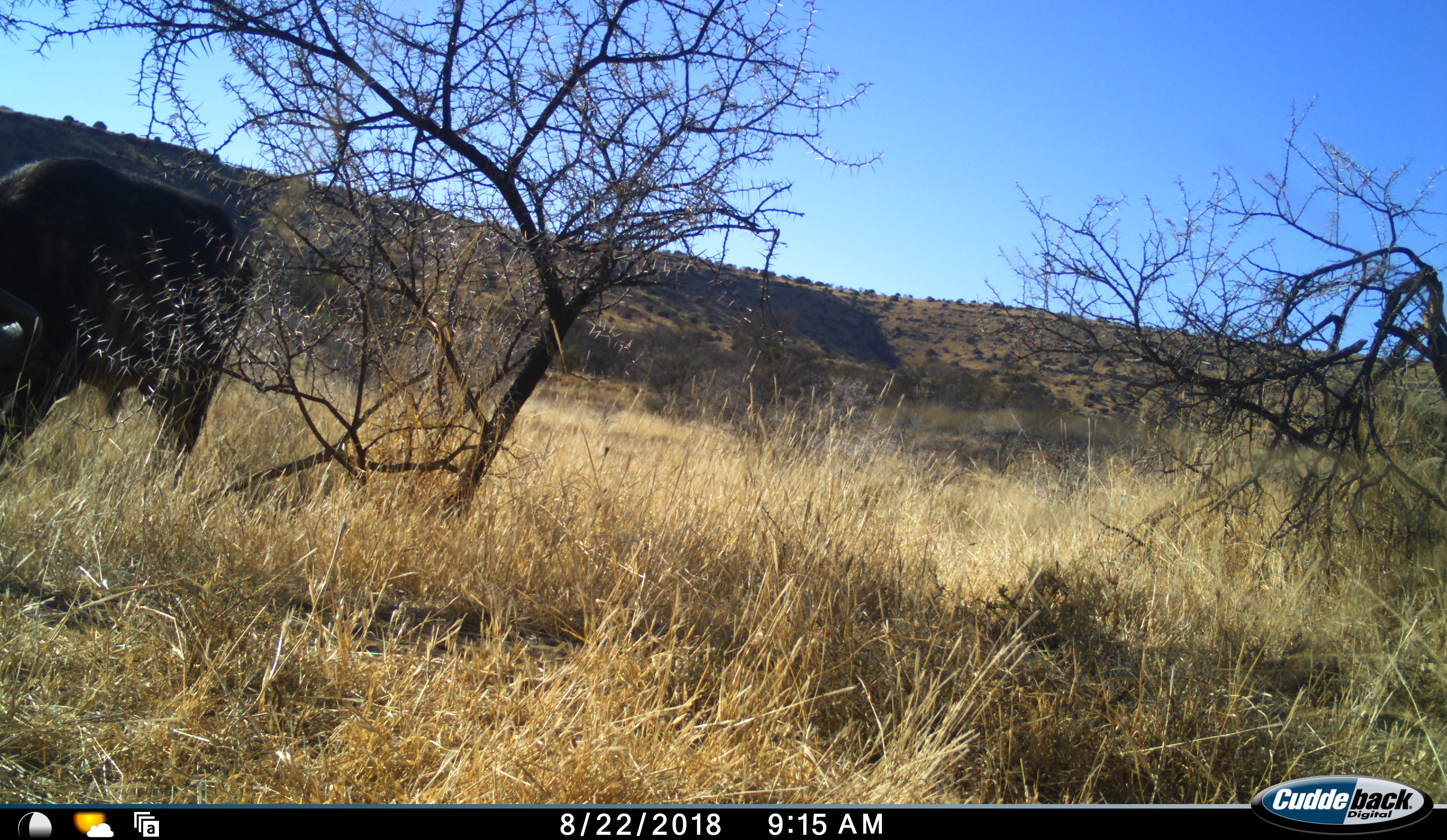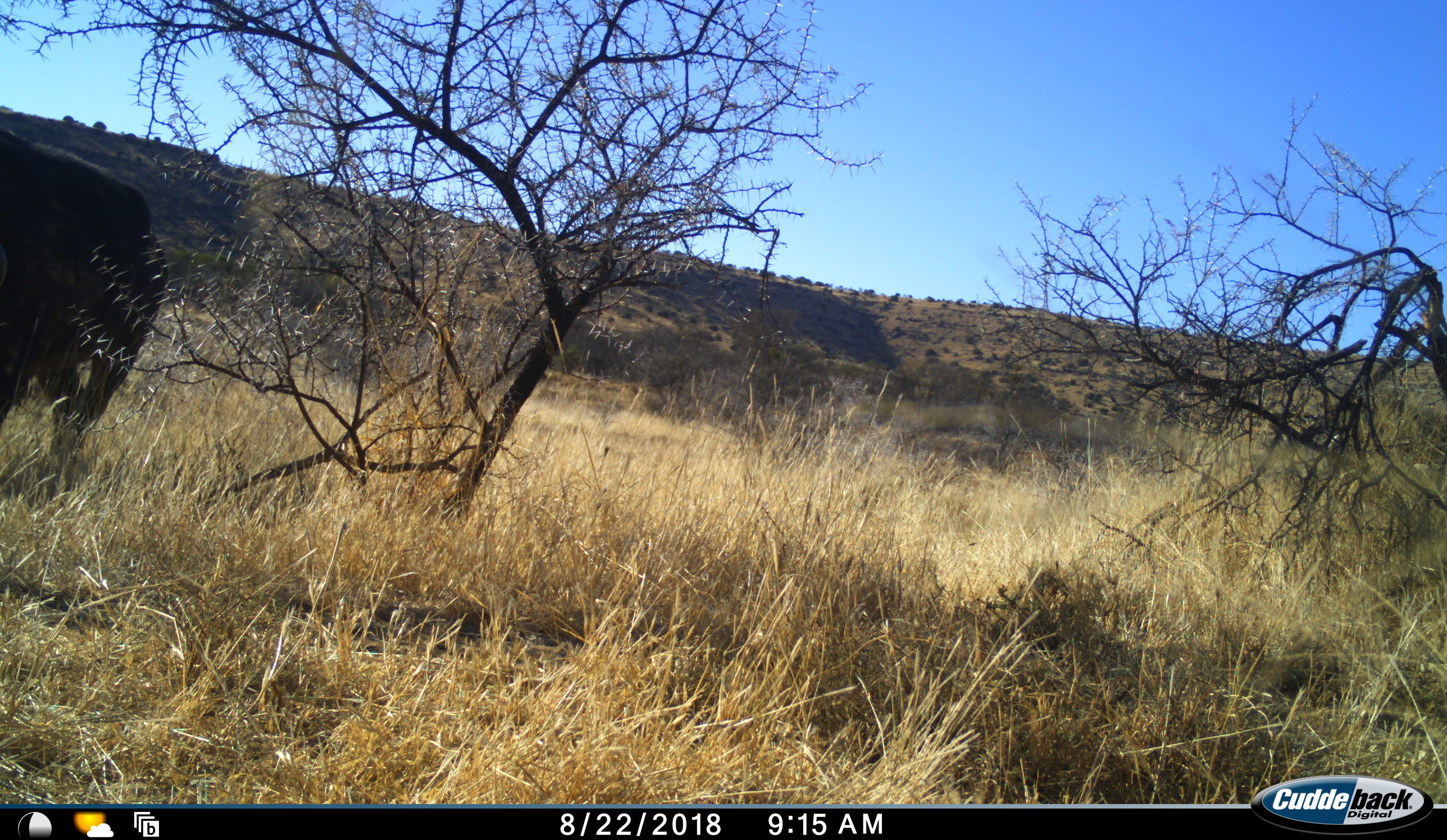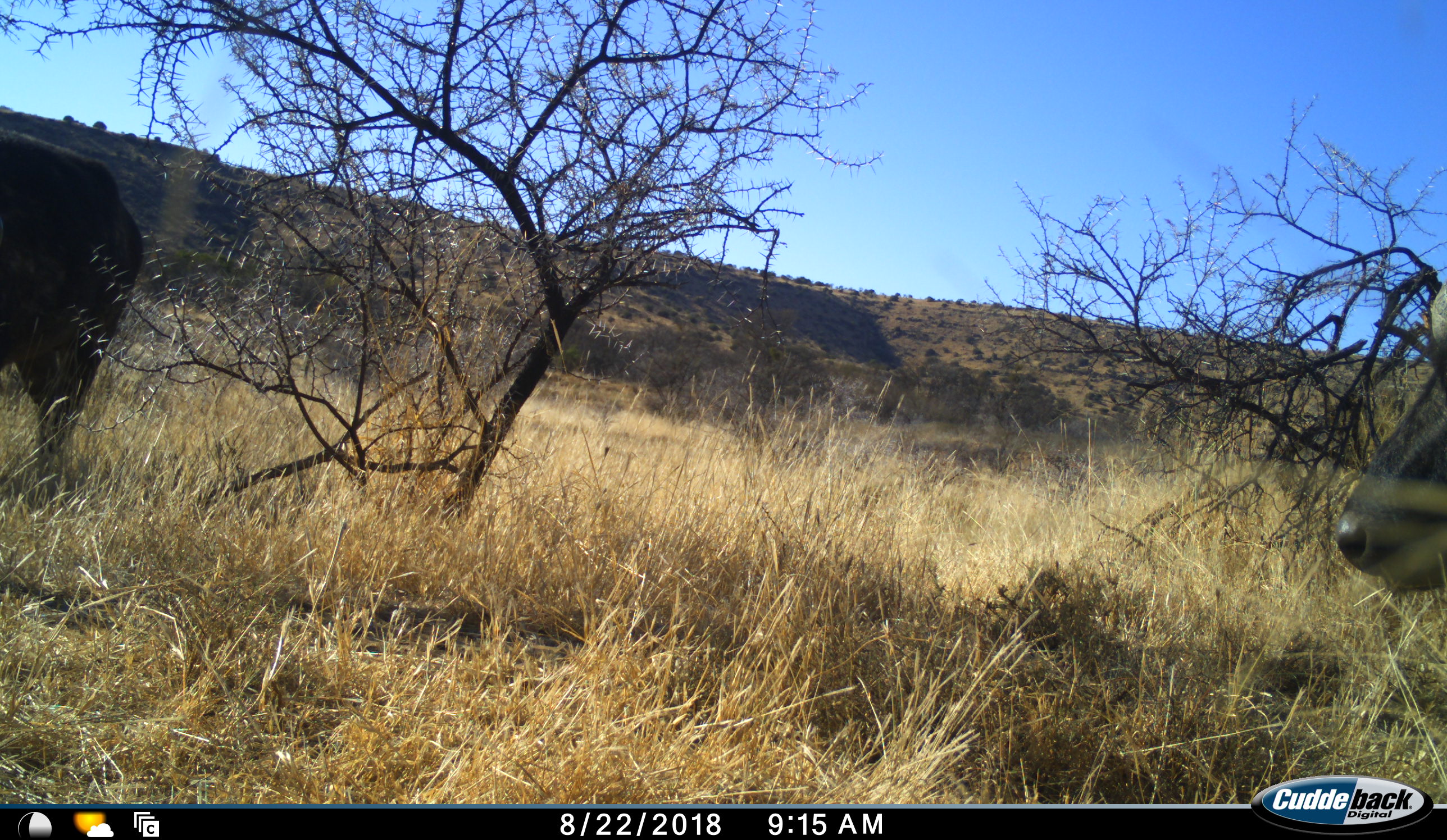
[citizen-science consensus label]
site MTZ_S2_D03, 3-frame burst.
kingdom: Animalia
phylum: Chordata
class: Mammalia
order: Artiodactyla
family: Bovidae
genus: Syncerus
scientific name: Syncerus caffer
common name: african buffalo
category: buffalo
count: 2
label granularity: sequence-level